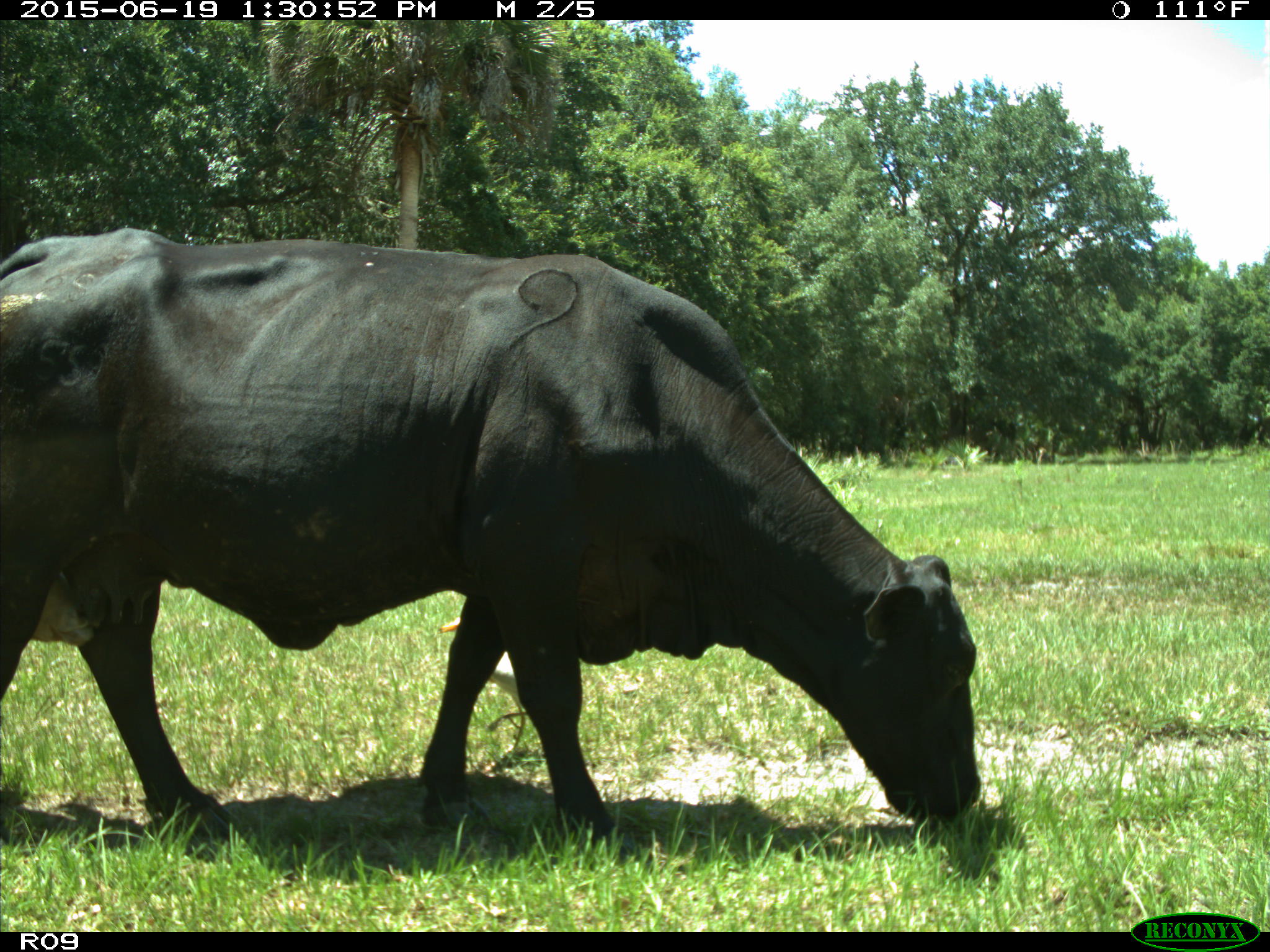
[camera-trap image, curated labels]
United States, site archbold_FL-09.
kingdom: Animalia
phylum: Chordata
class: Mammalia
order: Artiodactyla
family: Bovidae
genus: Bos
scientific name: Bos taurus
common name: domestic cow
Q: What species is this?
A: Bos taurus (domestic cow).